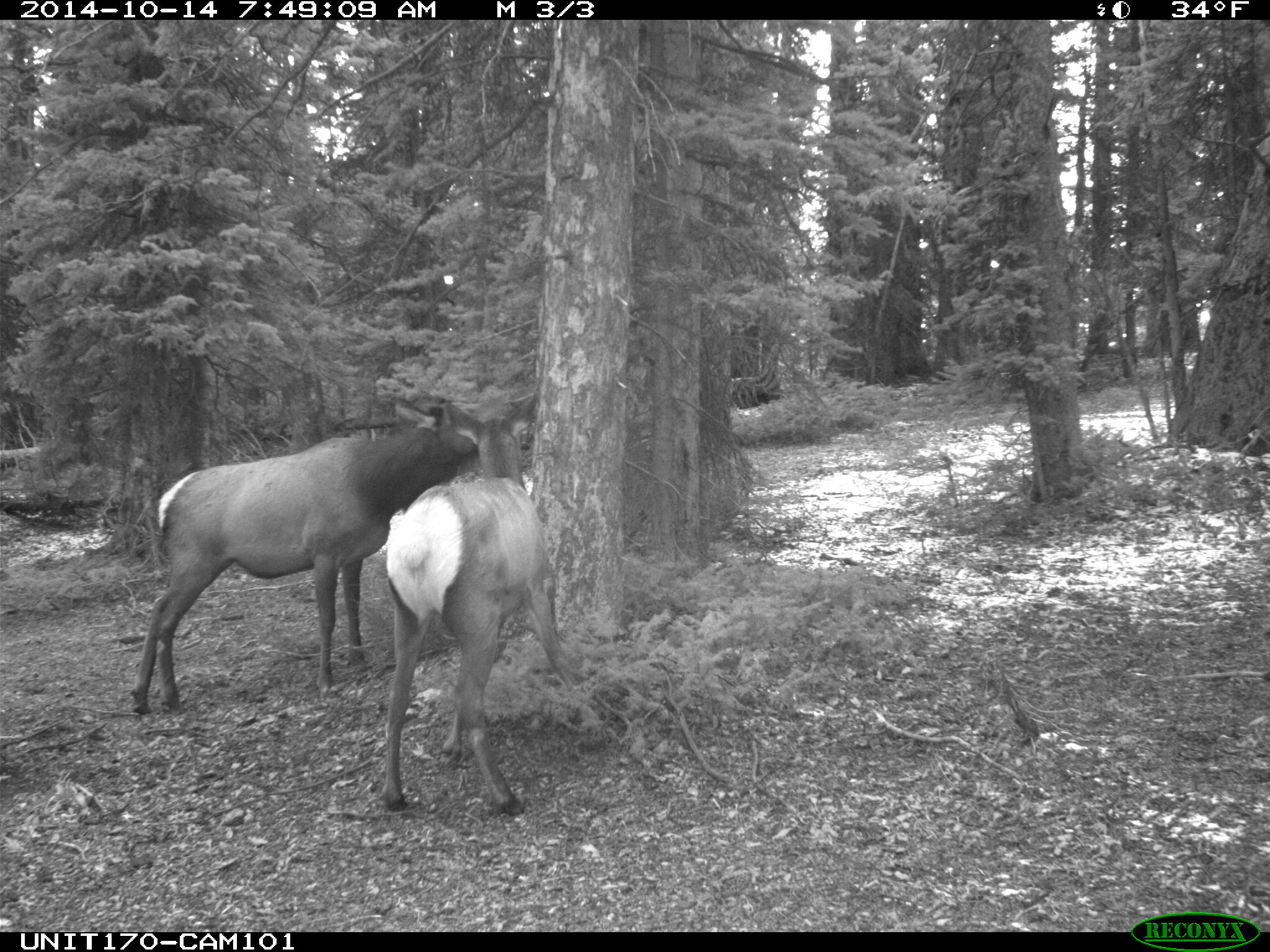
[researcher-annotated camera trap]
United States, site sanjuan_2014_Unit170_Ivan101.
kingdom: Animalia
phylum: Chordata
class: Mammalia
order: Artiodactyla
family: Cervidae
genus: Cervus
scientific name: Cervus elaphus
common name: red deer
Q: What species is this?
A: Cervus elaphus (red deer).